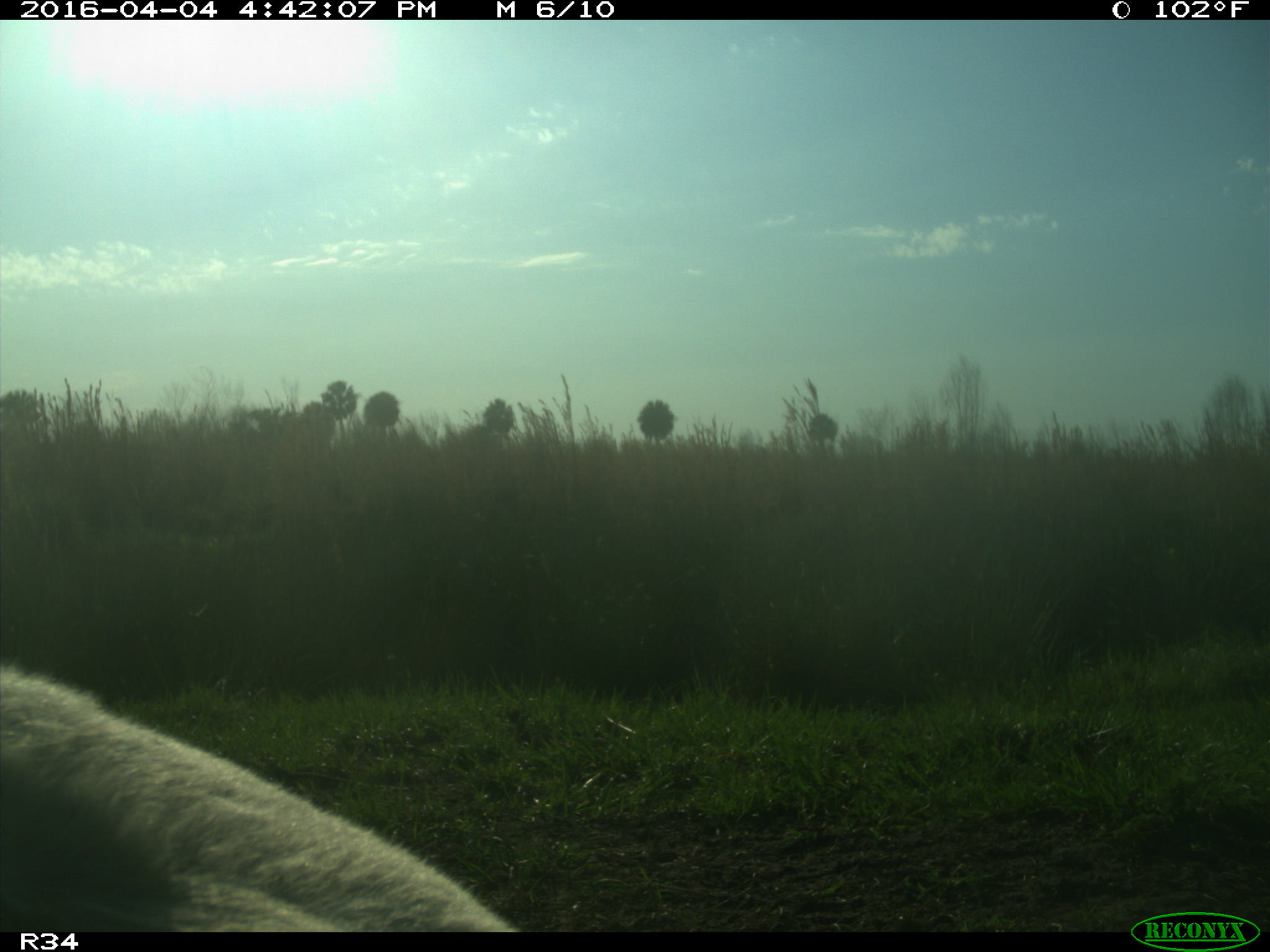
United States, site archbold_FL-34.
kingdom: Animalia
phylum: Chordata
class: Mammalia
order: Artiodactyla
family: Bovidae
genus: Bos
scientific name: Bos taurus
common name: domestic cow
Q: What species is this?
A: Bos taurus (domestic cow).